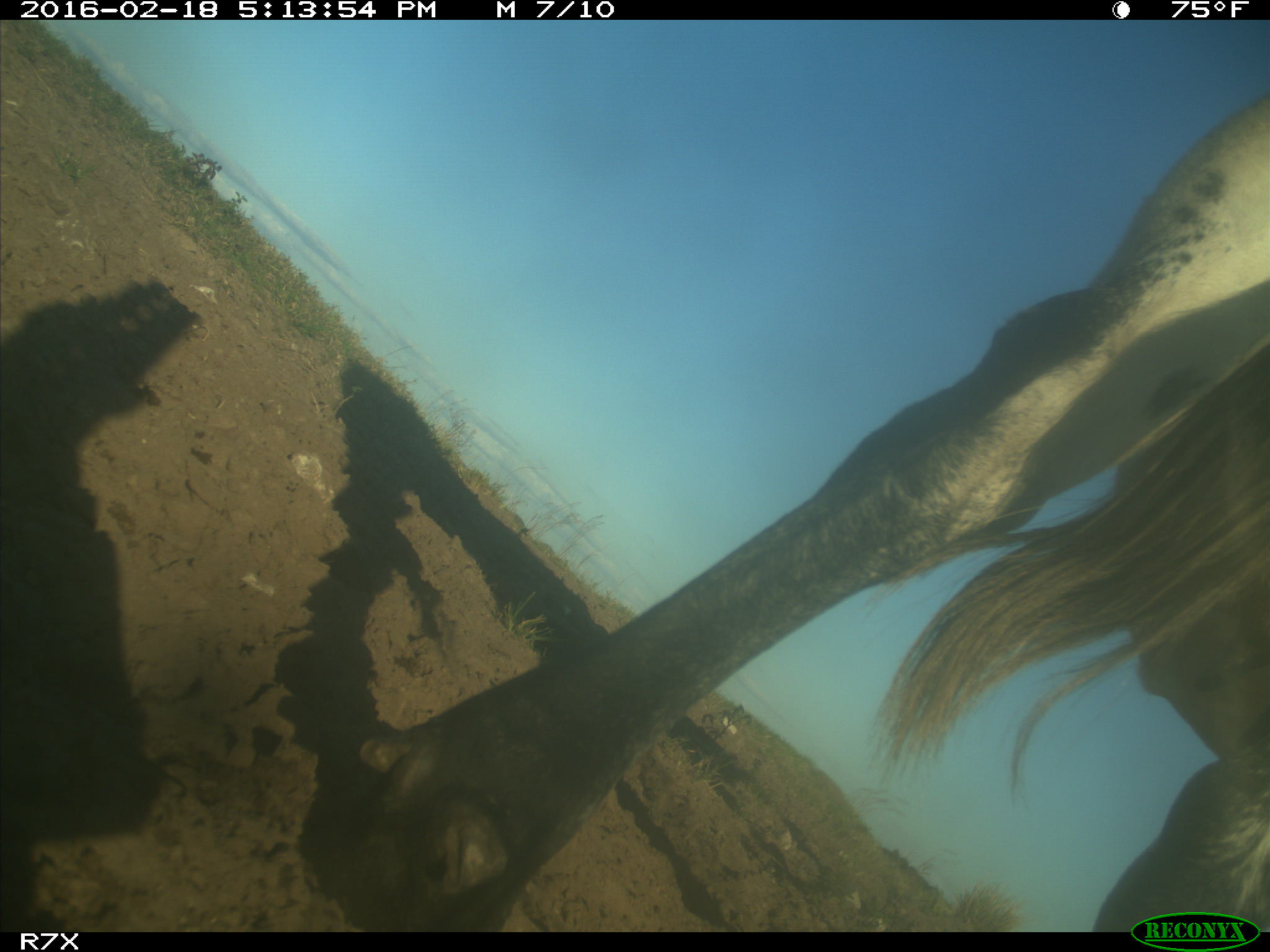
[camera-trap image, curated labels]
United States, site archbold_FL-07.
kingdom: Animalia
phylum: Chordata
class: Mammalia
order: Artiodactyla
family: Bovidae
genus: Bos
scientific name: Bos taurus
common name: domestic cow